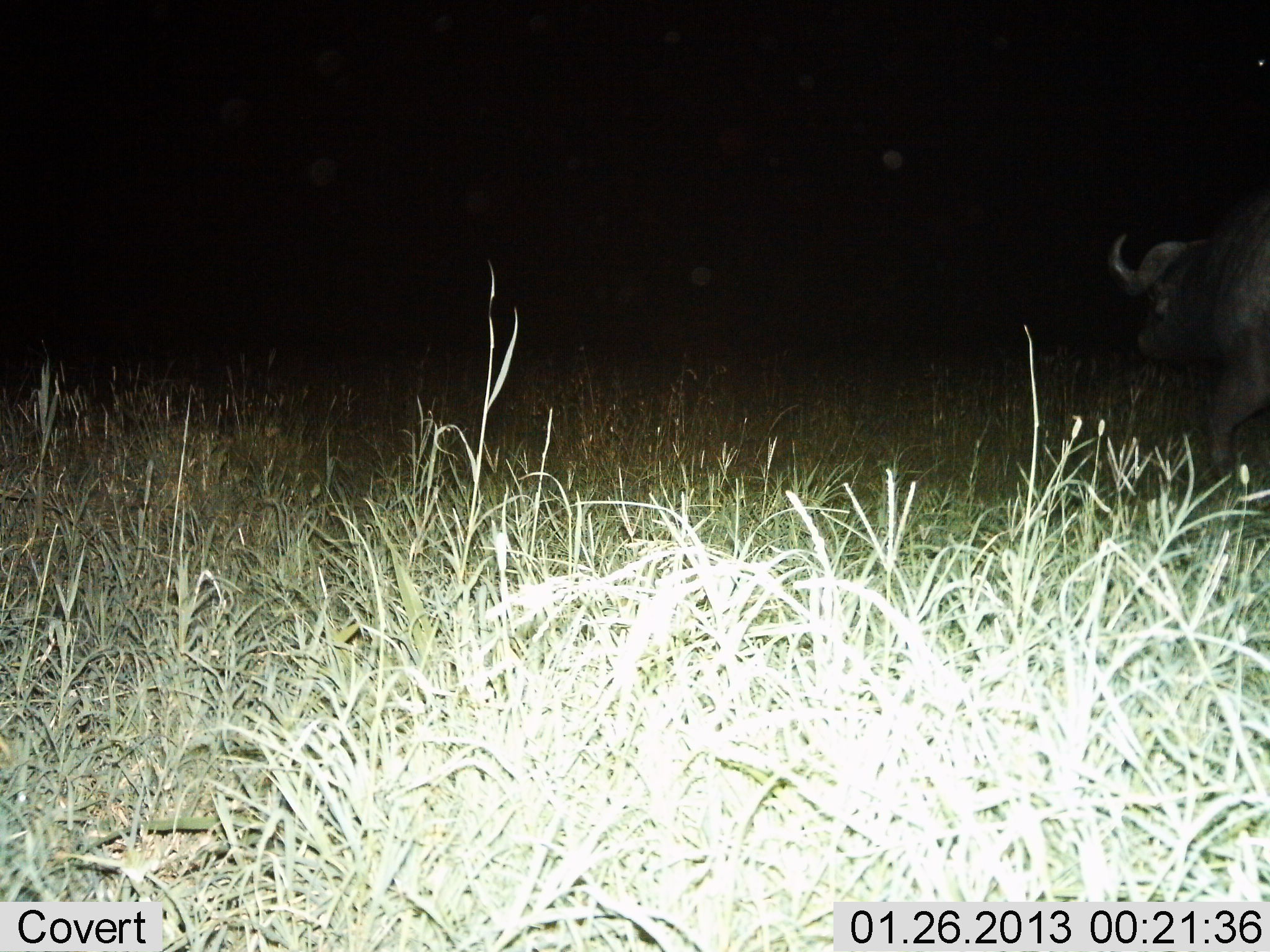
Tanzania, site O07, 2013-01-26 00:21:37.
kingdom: Animalia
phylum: Chordata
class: Mammalia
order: Artiodactyla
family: Bovidae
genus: Syncerus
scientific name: Syncerus caffer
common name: cape buffalo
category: buffalo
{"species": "buffalo (cape buffalo) (Syncerus caffer)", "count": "1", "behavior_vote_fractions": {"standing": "13%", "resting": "0%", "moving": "87%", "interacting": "0%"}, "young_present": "0%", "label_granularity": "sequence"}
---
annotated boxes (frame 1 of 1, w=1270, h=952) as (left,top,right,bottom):
animal: (1108,193,1270,490)